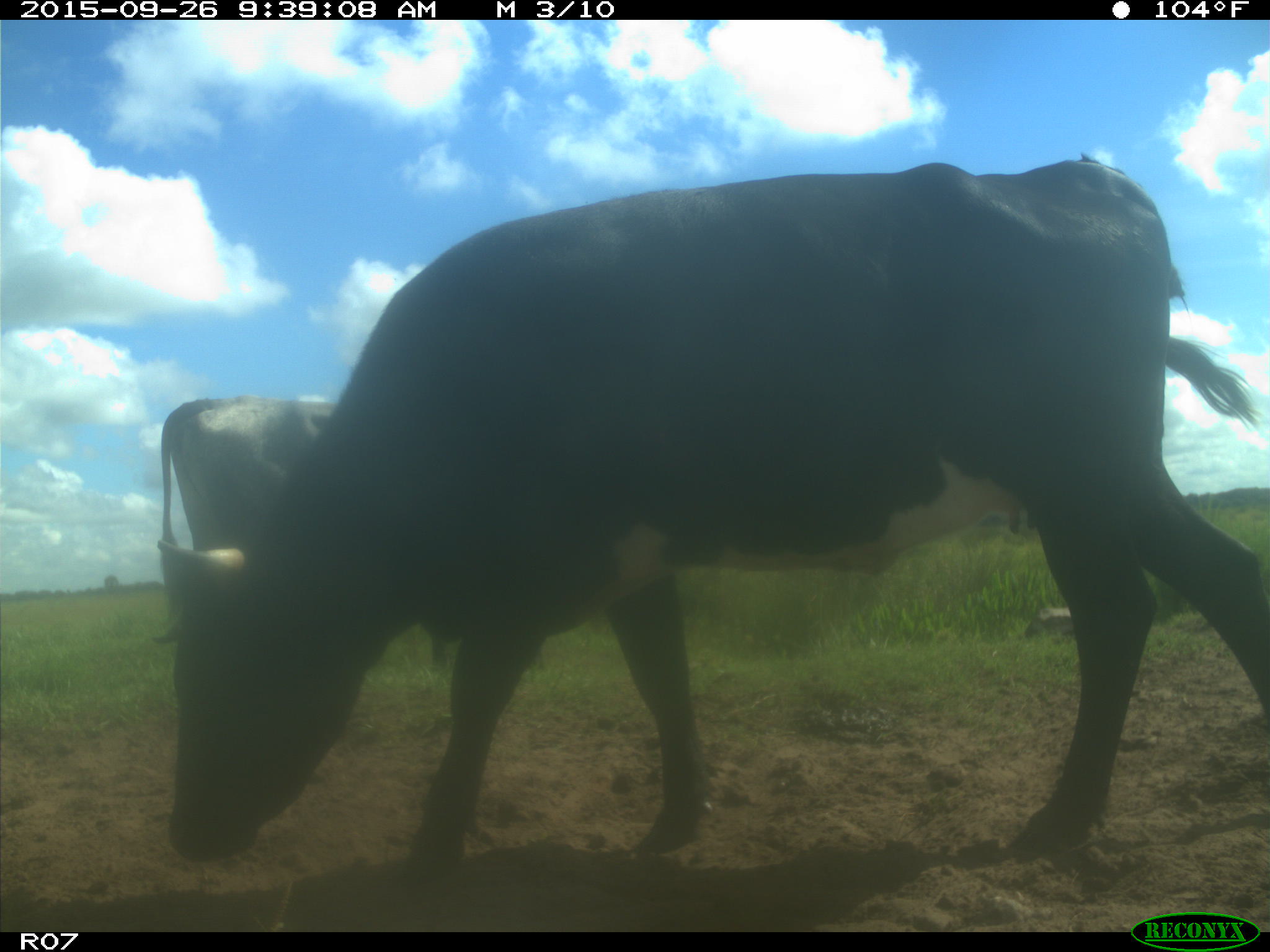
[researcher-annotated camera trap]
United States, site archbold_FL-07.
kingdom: Animalia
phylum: Chordata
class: Mammalia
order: Artiodactyla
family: Bovidae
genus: Bos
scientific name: Bos taurus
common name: domestic cow